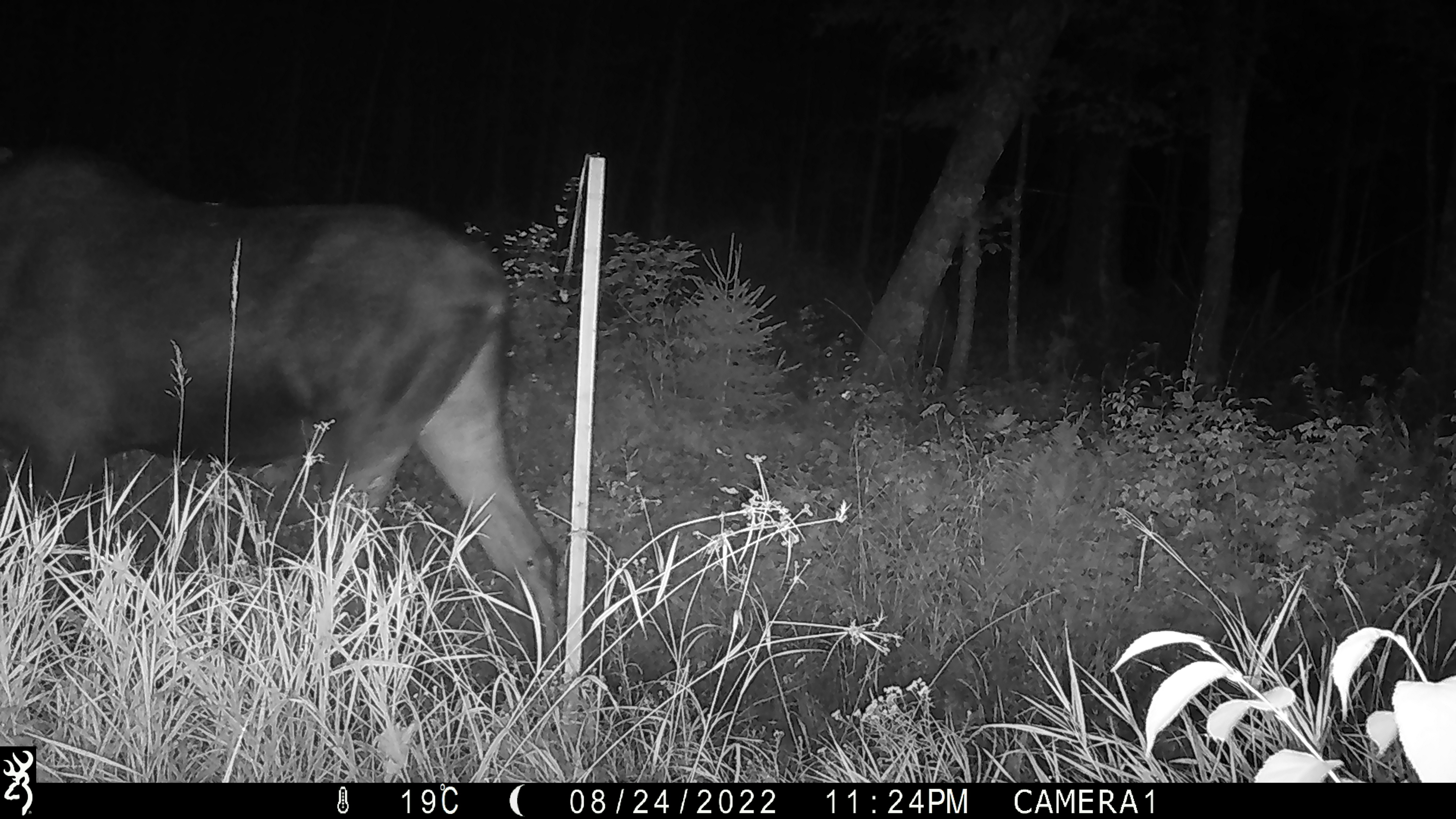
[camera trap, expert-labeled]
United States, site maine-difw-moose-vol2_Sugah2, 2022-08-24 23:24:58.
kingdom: Animalia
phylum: Chordata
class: Mammalia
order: Artiodactyla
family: Cervidae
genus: Alces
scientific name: Alces alces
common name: moose